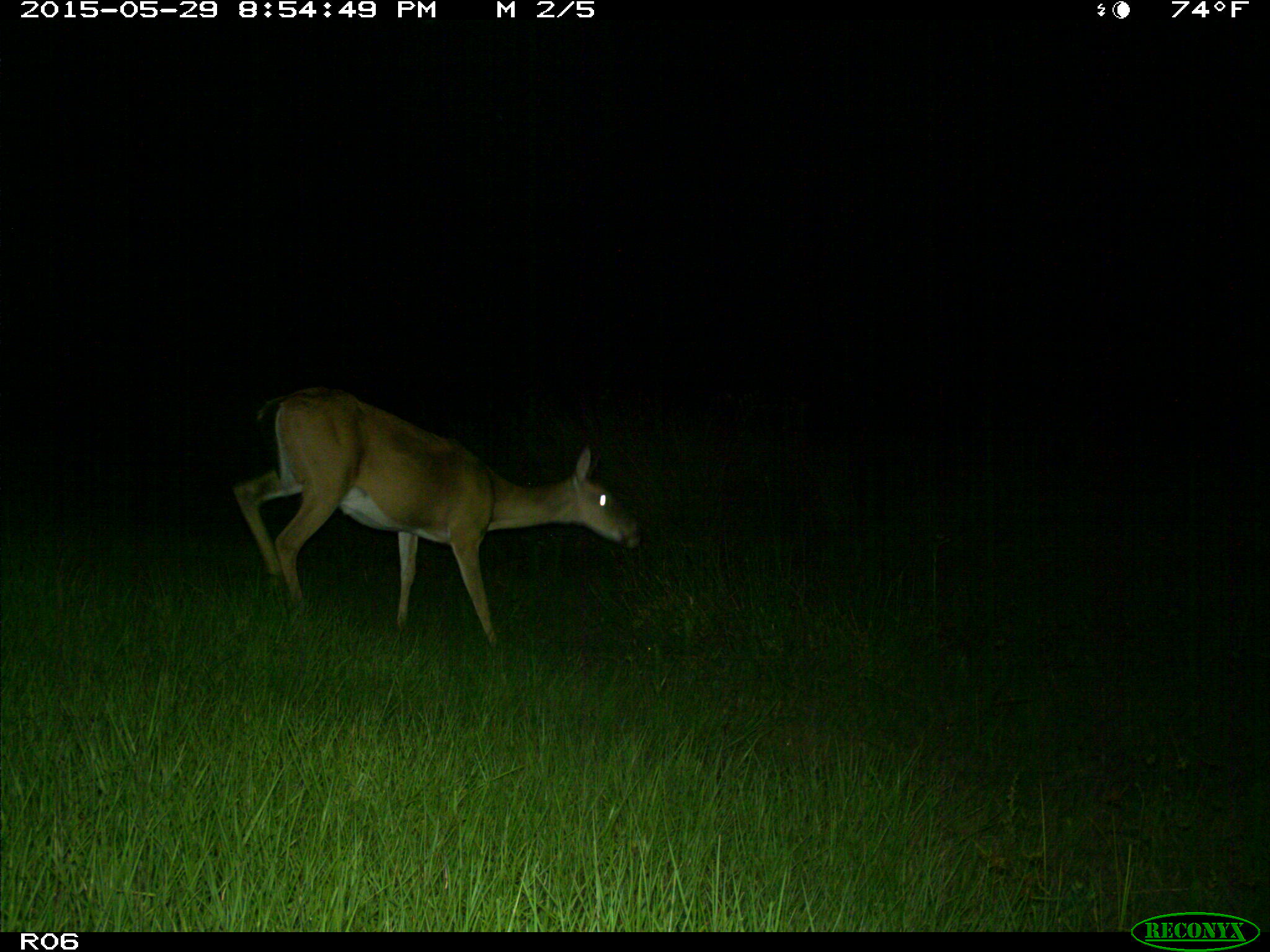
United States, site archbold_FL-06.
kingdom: Animalia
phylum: Chordata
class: Mammalia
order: Artiodactyla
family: Cervidae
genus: Odocoileus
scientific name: Odocoileus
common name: deer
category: unidentified deer